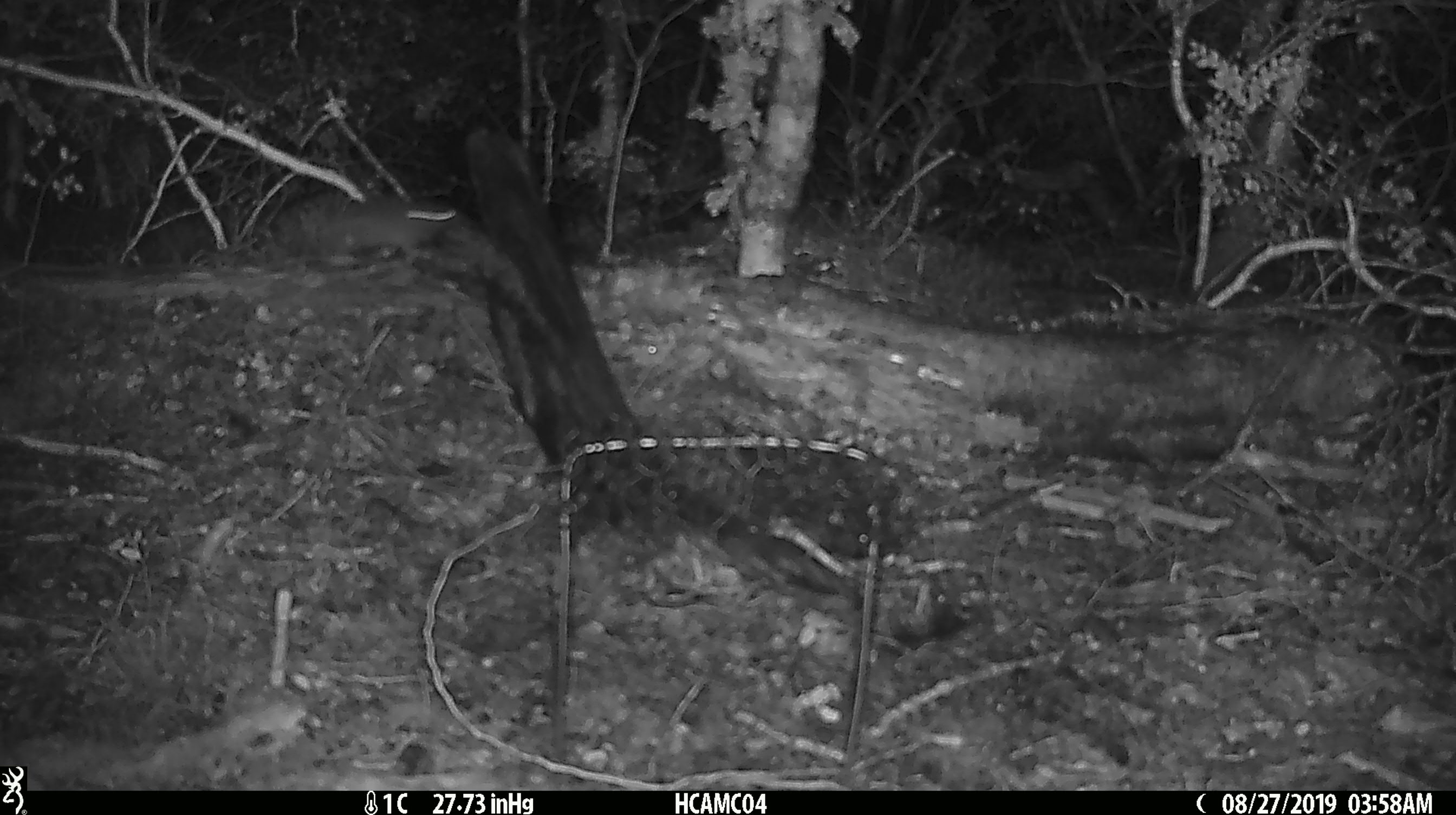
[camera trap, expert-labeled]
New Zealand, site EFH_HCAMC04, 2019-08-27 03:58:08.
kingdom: Animalia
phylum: Chordata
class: Mammalia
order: Rodentia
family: Muridae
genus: Mus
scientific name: Mus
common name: mouse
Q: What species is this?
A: Mouse (Mus).